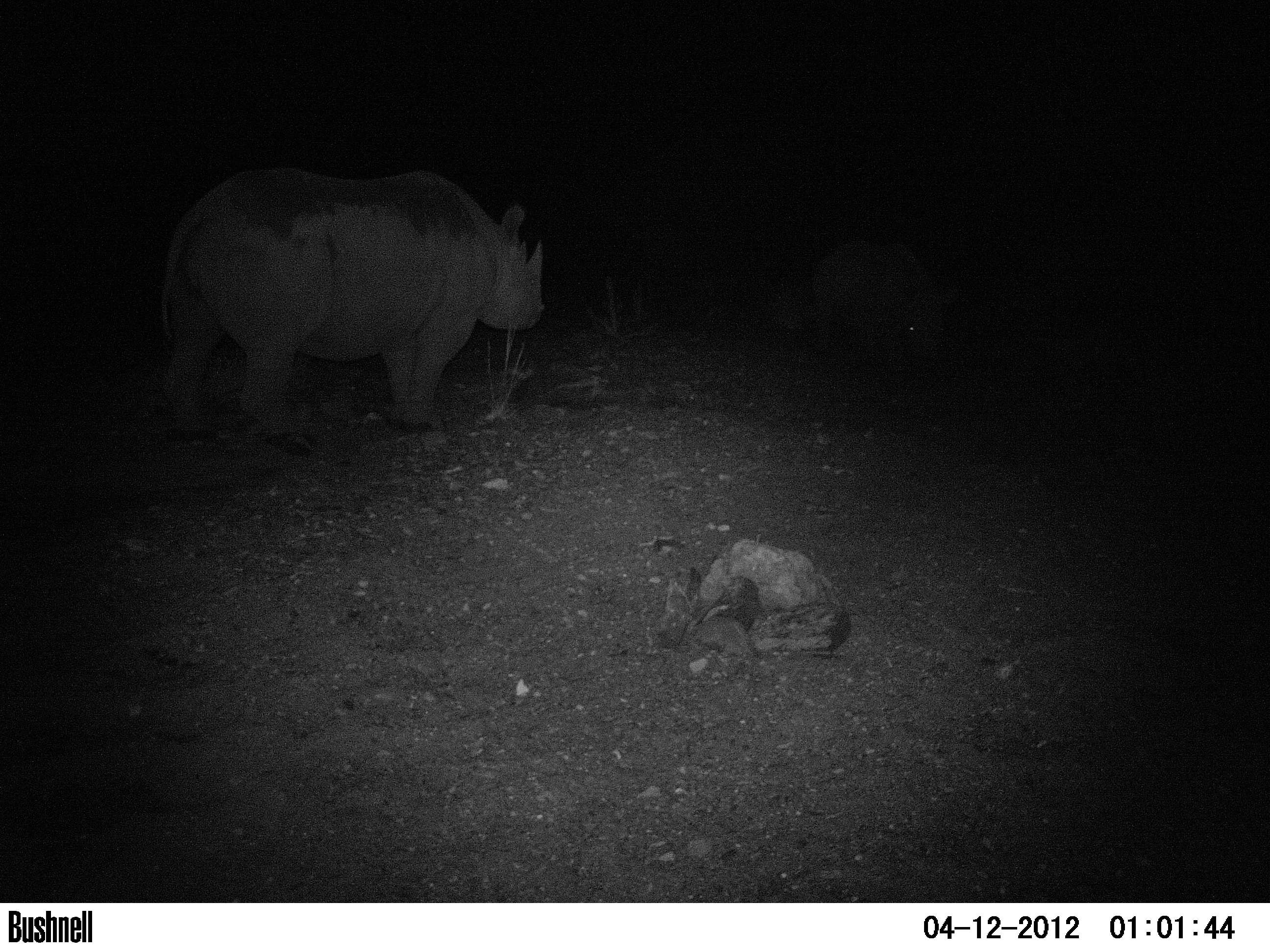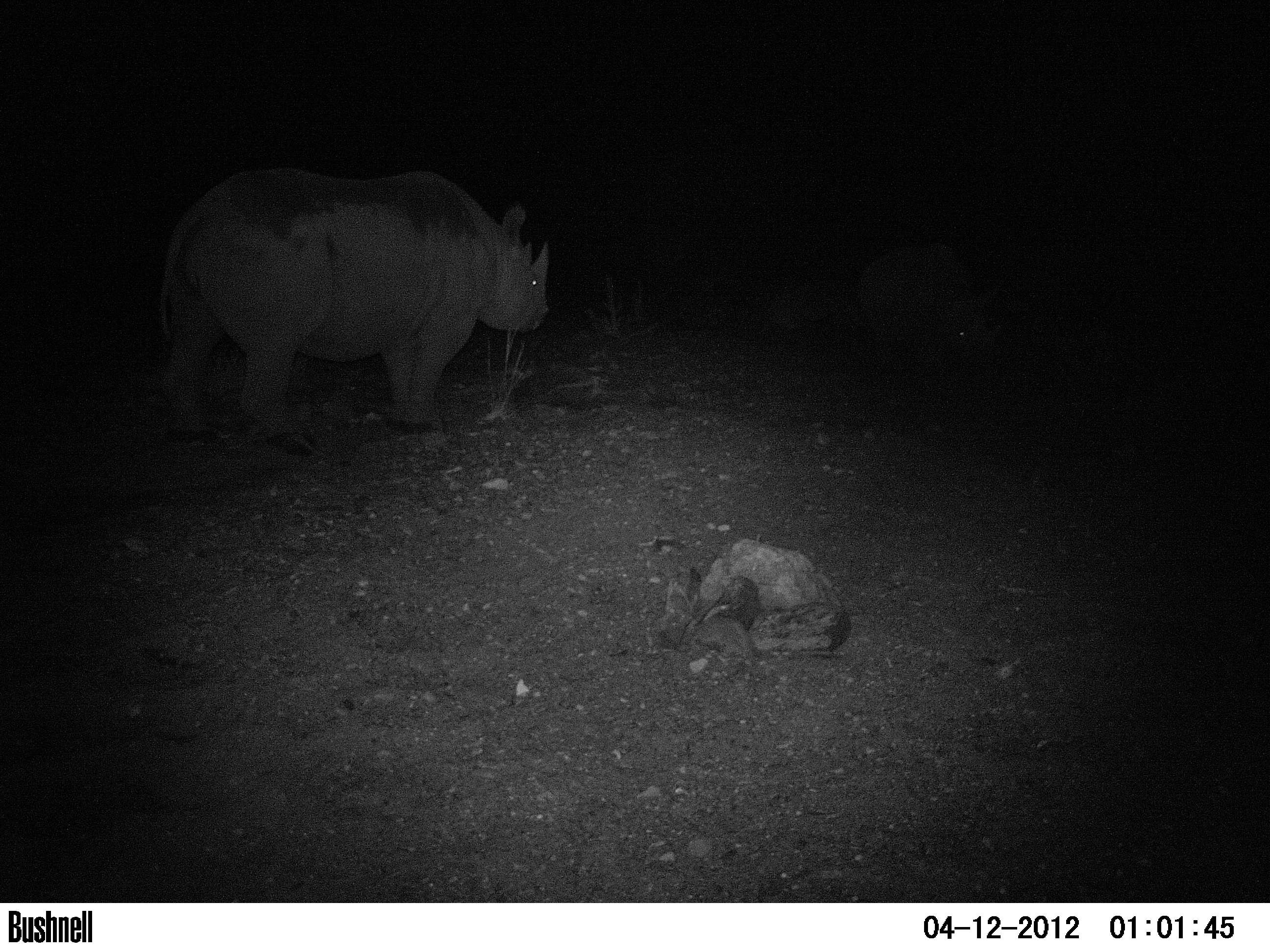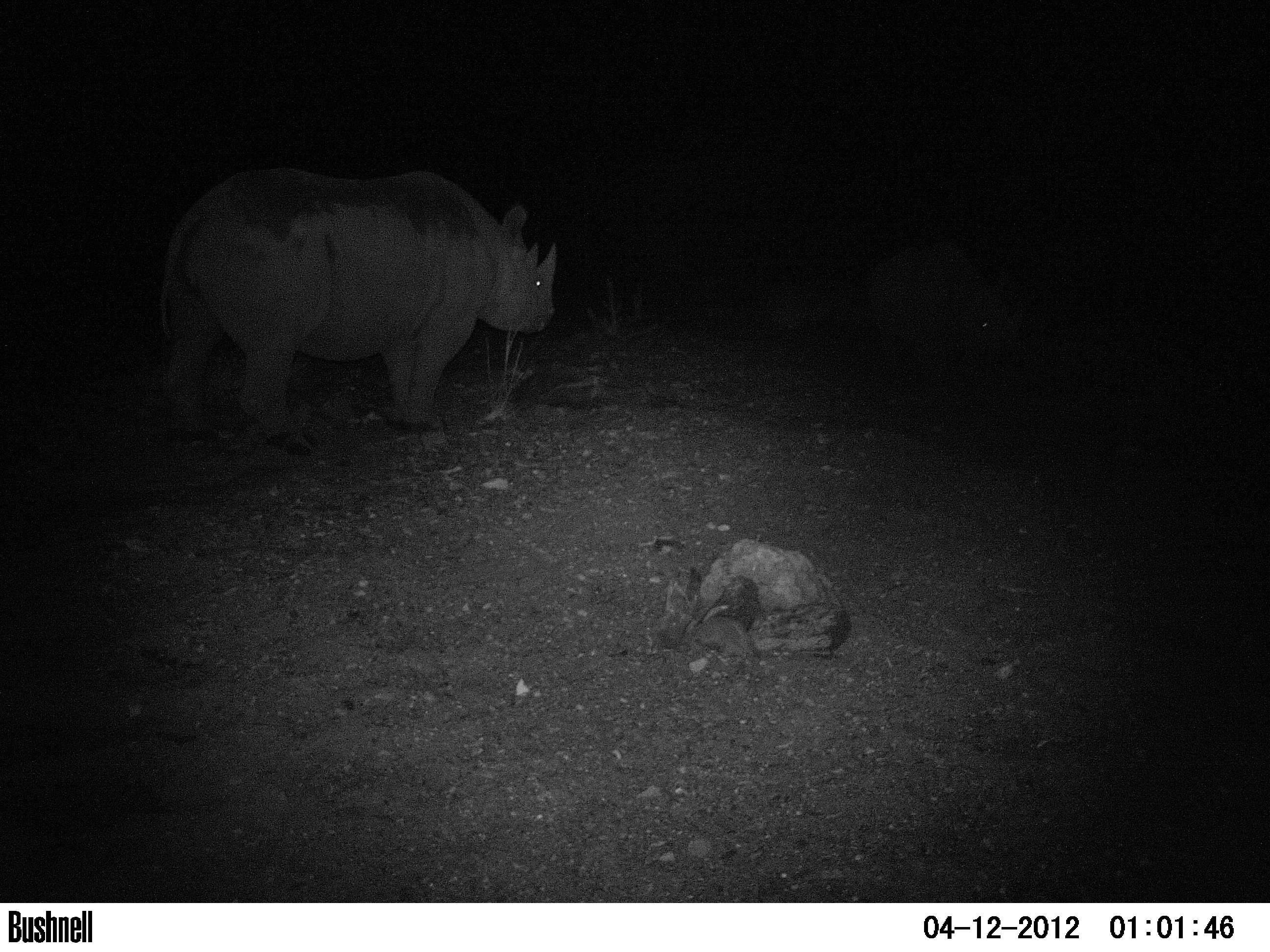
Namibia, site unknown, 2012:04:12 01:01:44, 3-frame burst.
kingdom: Animalia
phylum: Chordata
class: Mammalia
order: Perissodactyla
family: Rhinocerotidae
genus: Diceros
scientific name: Diceros bicornis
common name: black rhinoceros